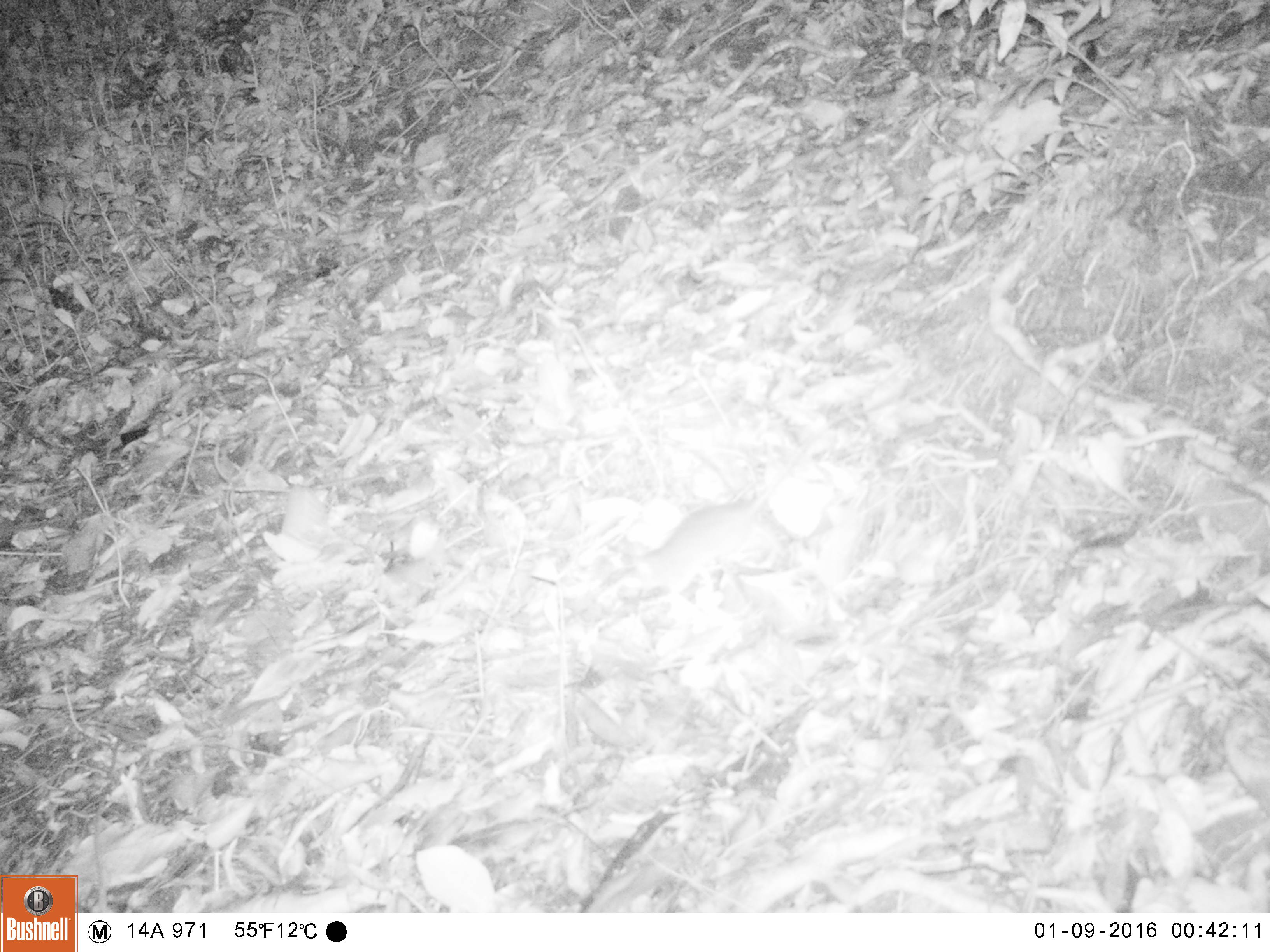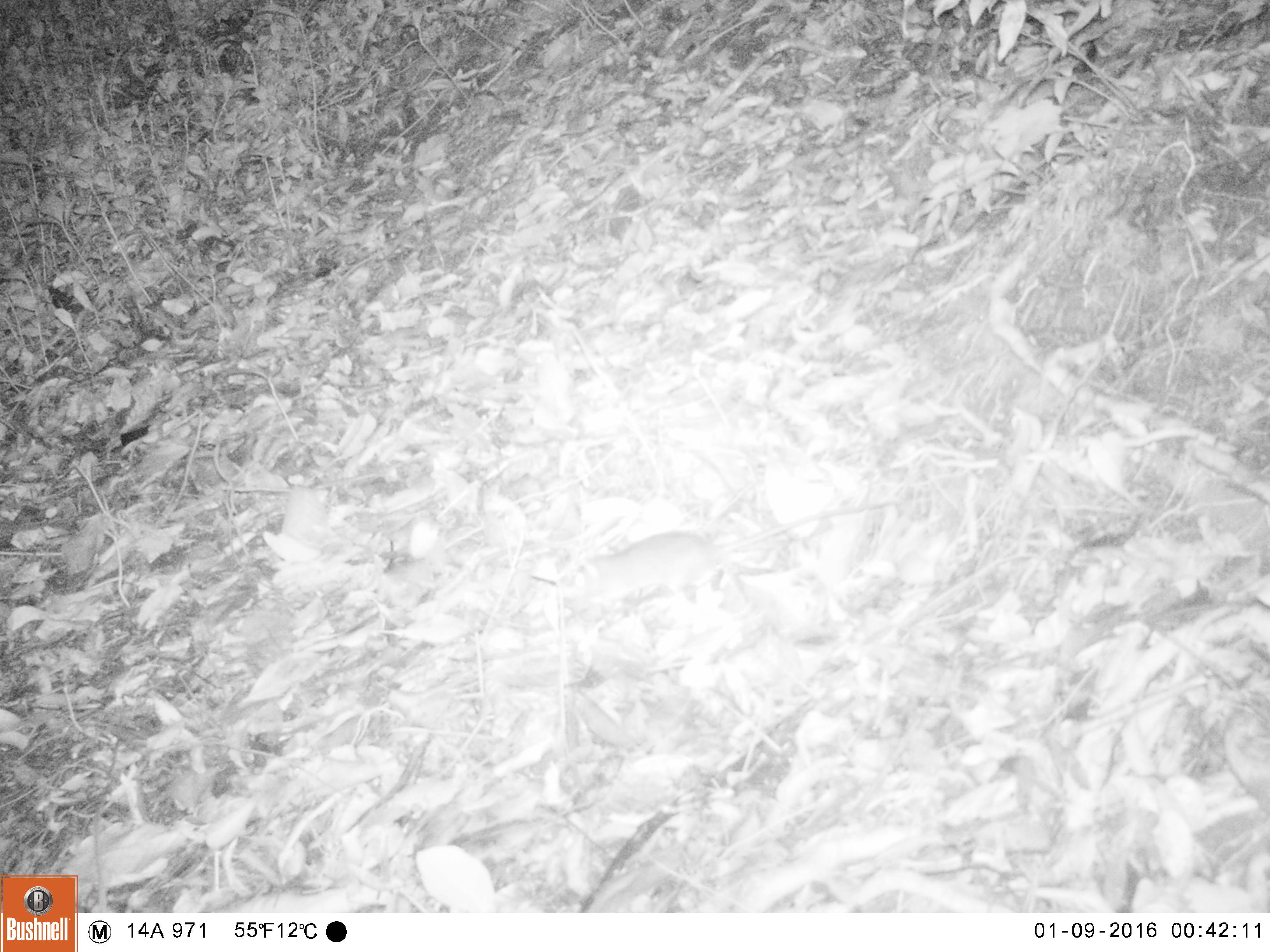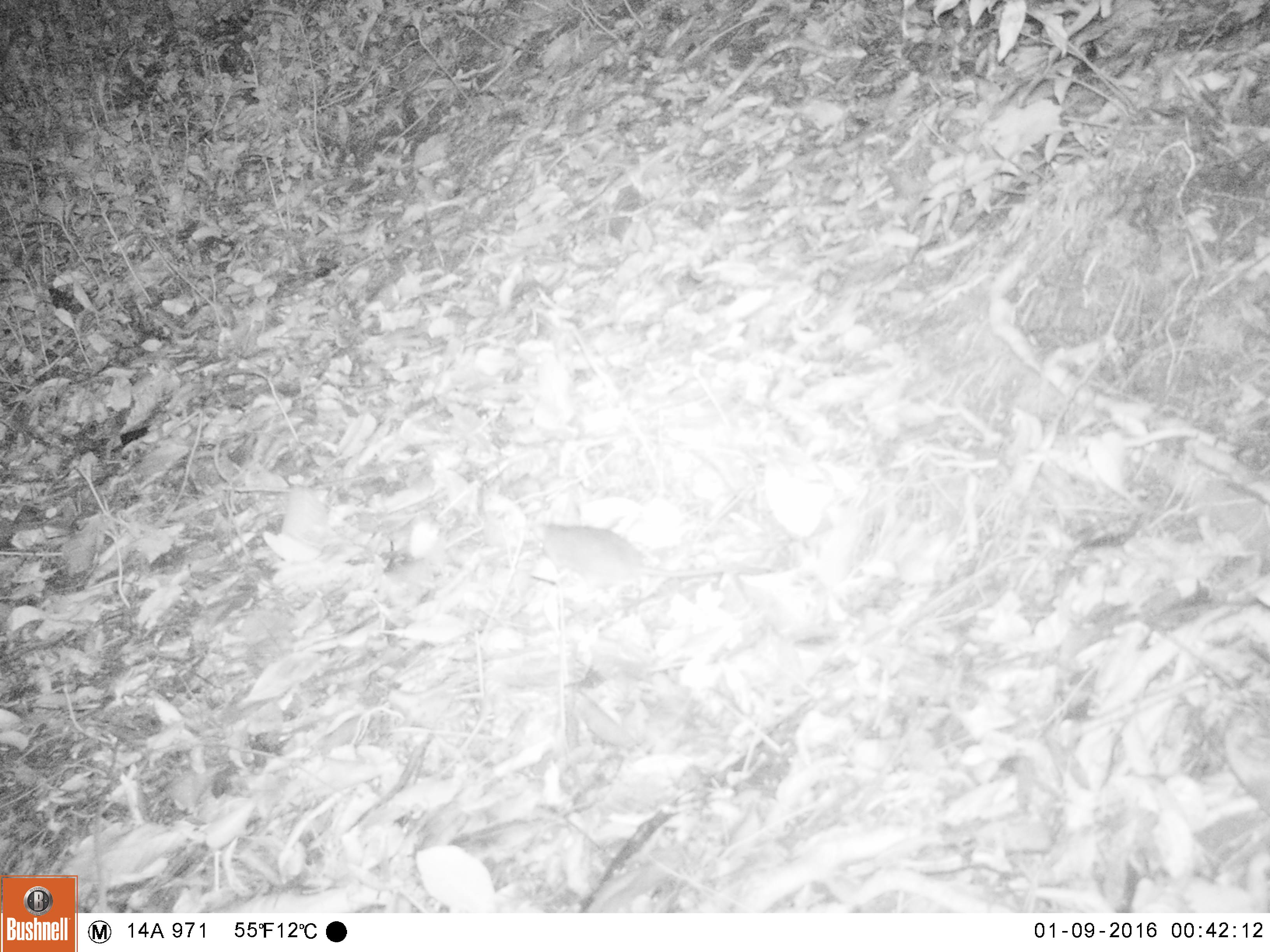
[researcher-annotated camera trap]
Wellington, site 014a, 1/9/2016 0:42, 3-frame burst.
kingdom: Animalia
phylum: Chordata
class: Mammalia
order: Rodentia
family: Muridae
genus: Rattus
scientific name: Rattus rattus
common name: ship rat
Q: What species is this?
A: Ship rat (Rattus rattus).